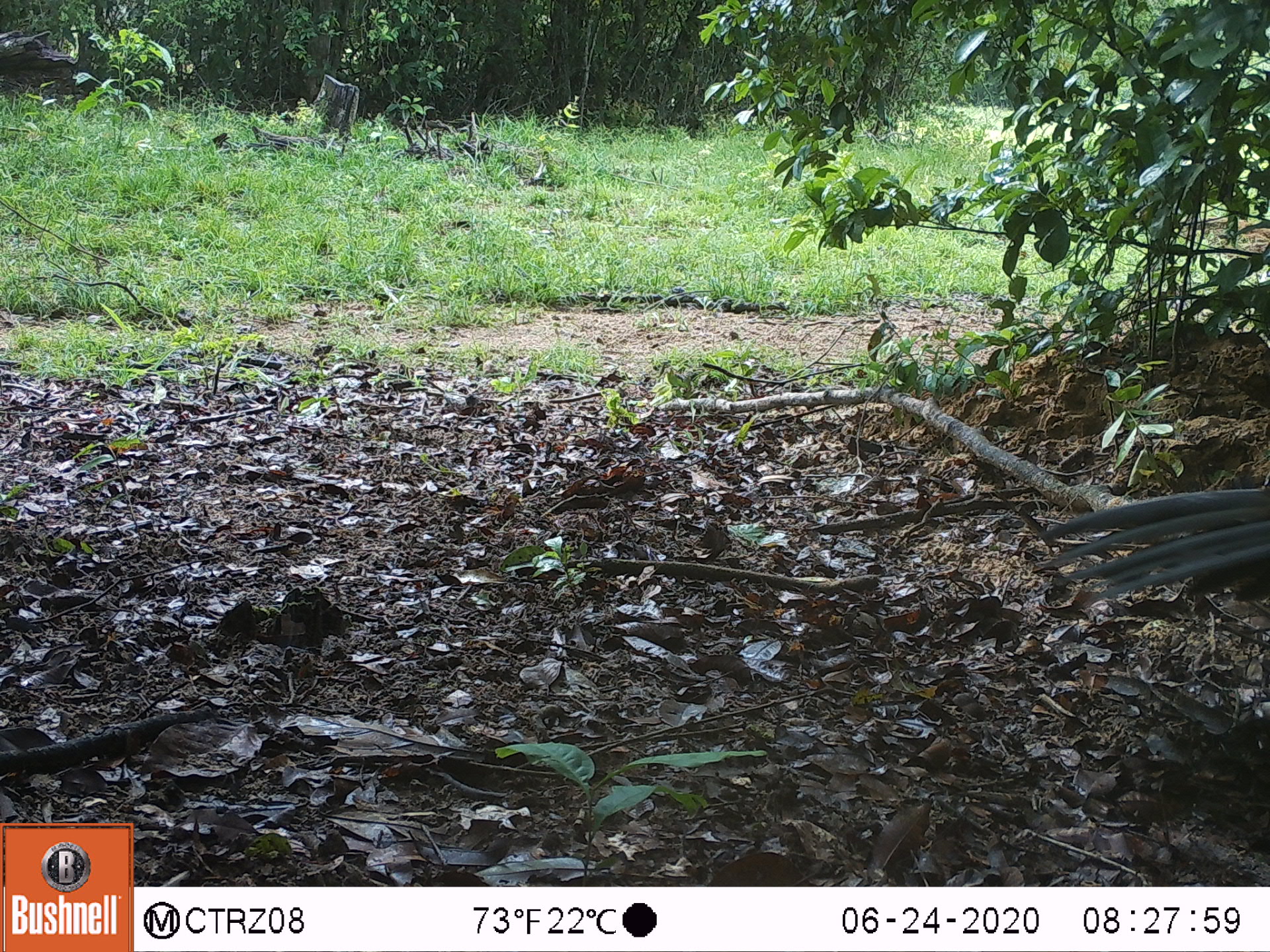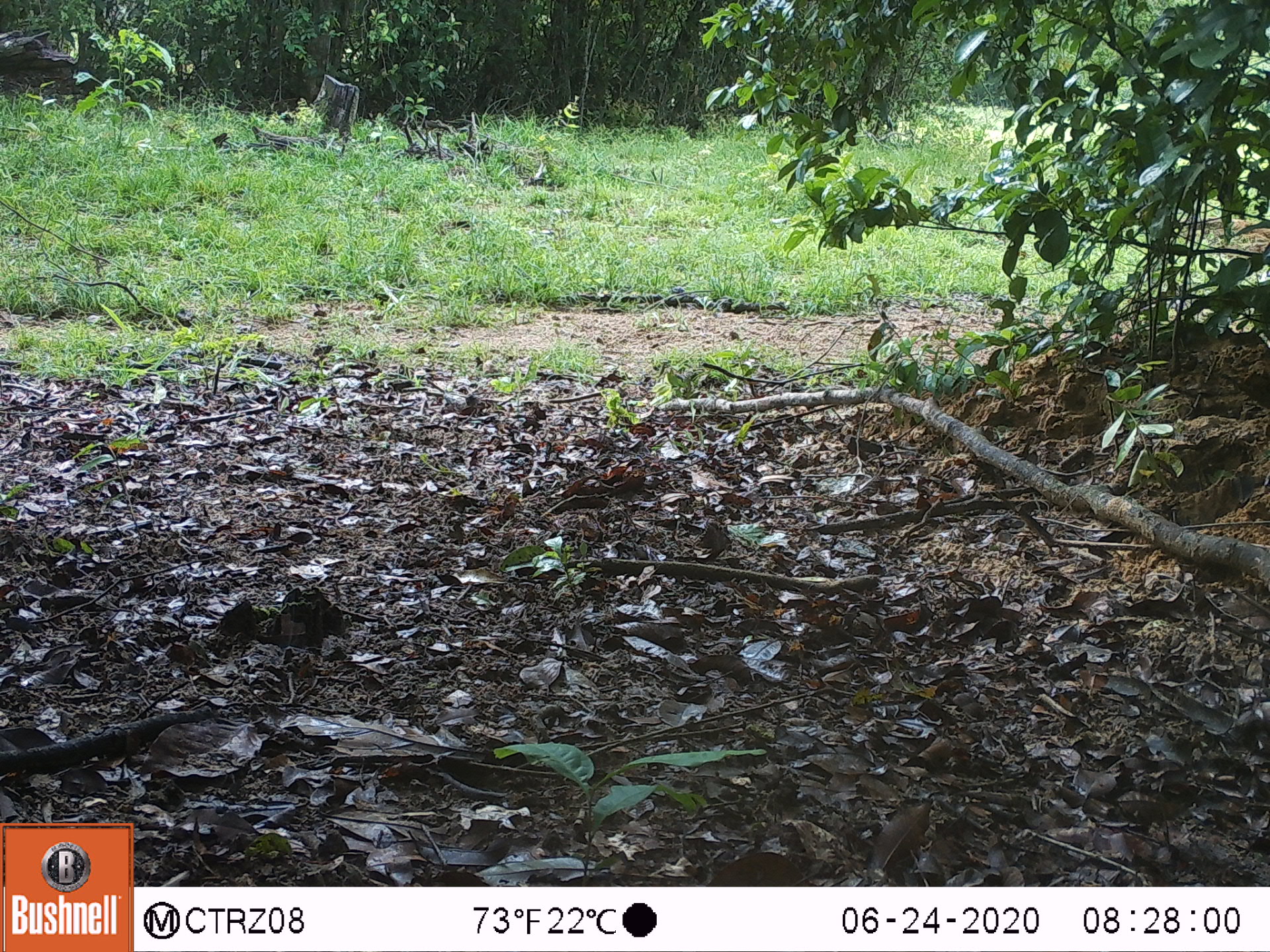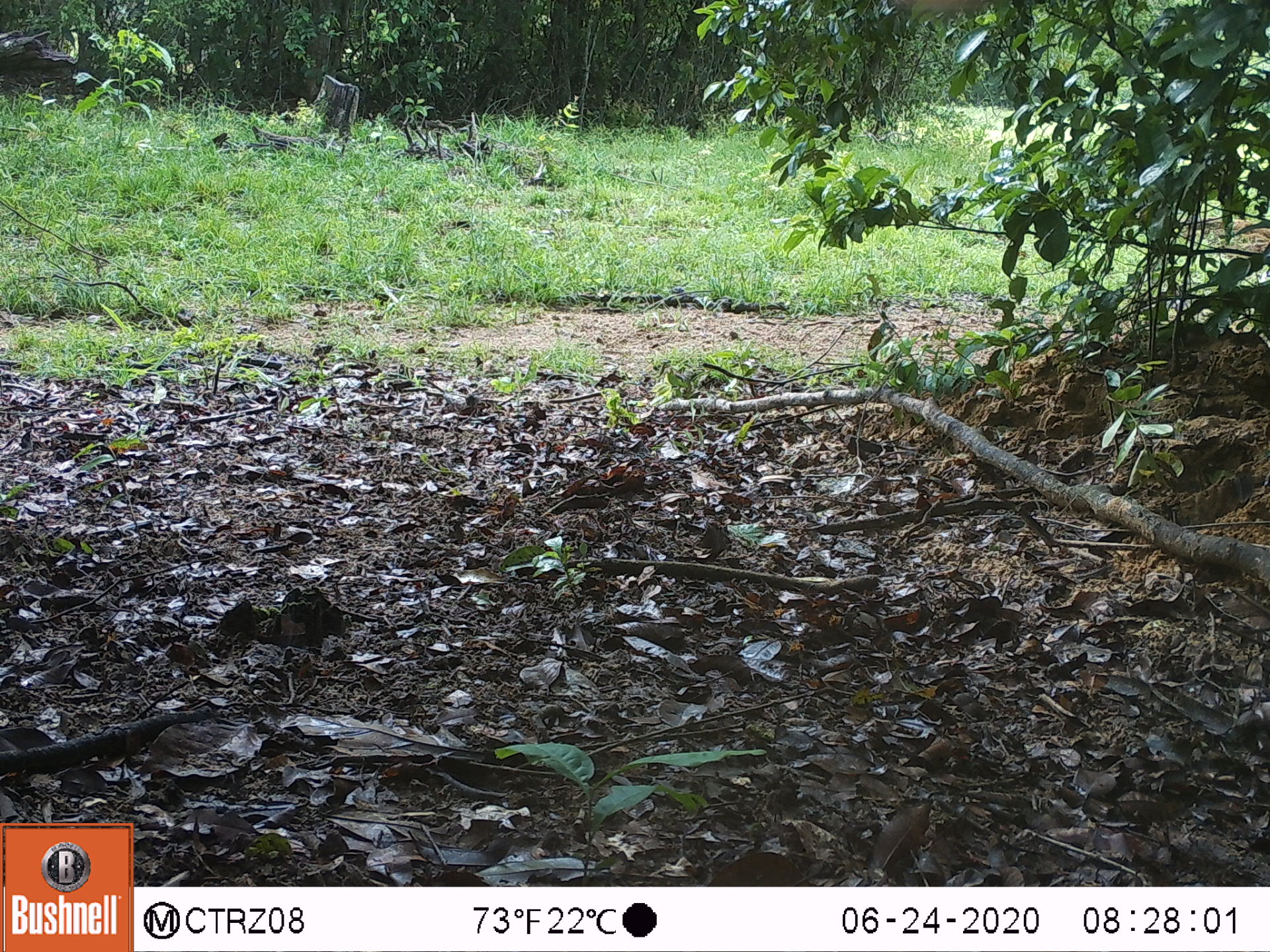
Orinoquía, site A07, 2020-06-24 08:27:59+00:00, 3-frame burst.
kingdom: Animalia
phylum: Chordata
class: Aves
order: Galliformes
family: Cracidae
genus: Penelope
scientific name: Penelope jacquacu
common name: spix's guan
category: spixs guan